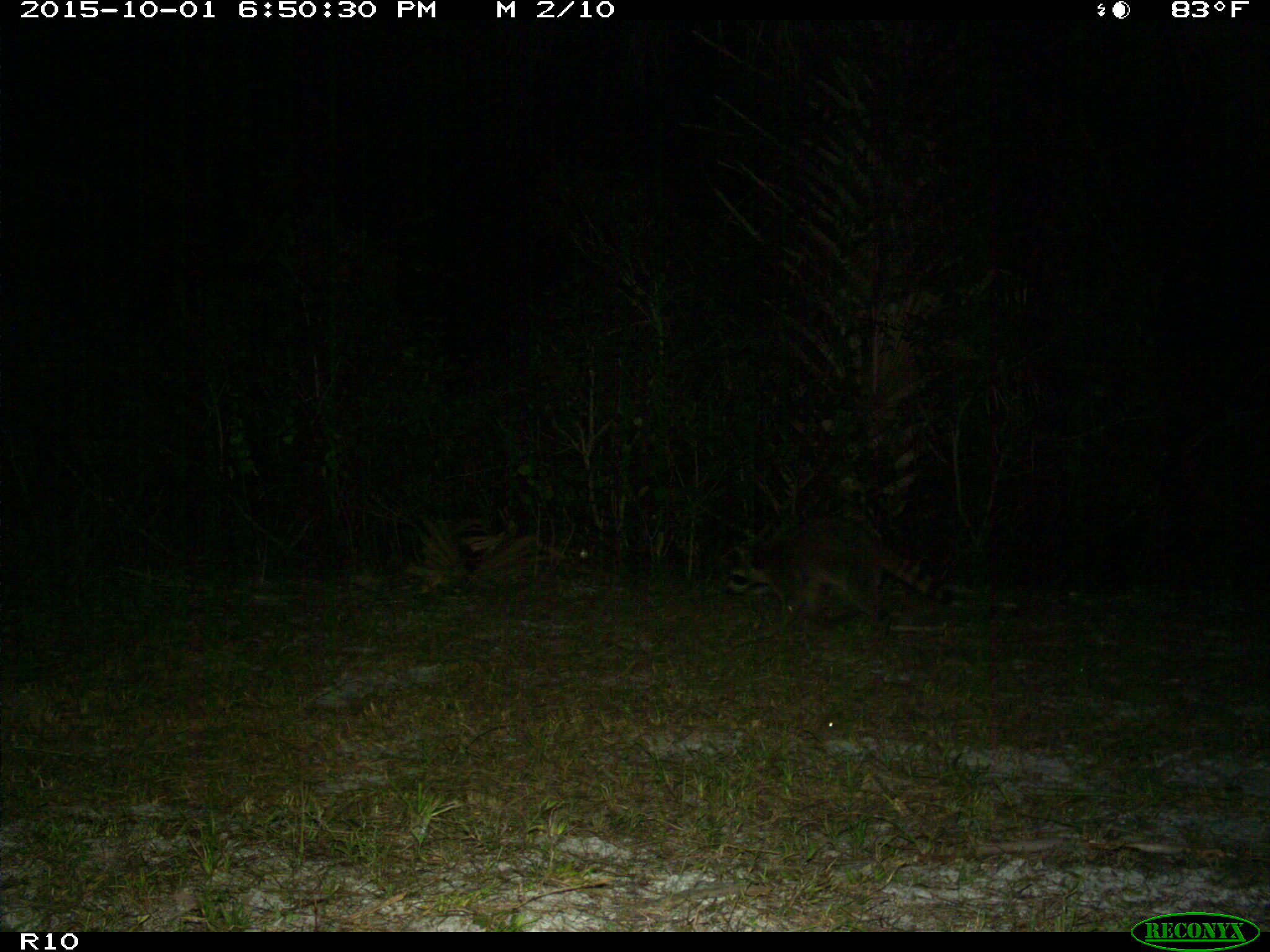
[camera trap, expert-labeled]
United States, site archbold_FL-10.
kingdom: Animalia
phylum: Chordata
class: Mammalia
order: Carnivora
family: Procyonidae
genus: Procyon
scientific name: Procyon lotor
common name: common raccoon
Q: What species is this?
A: Procyon lotor (common raccoon).